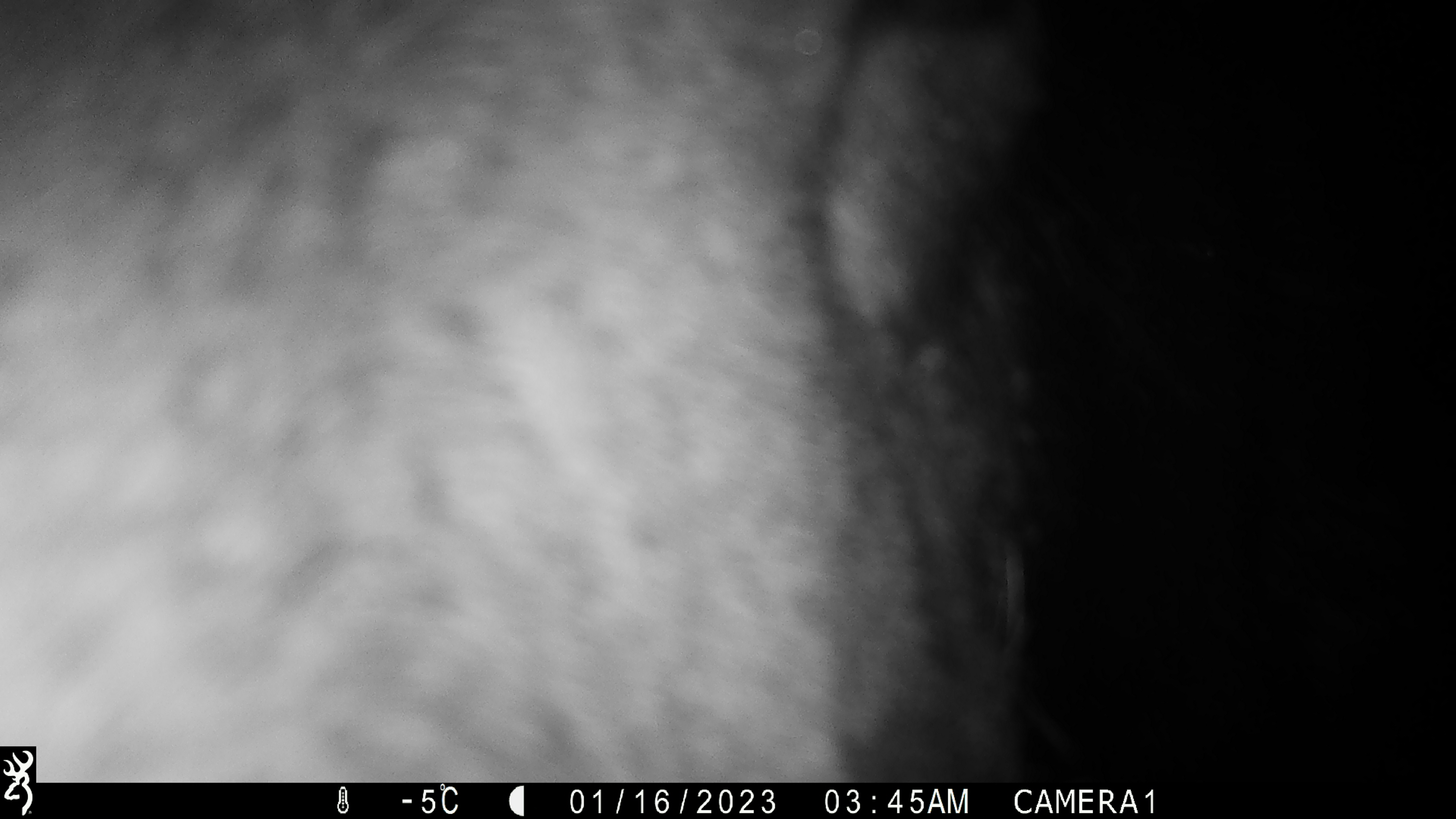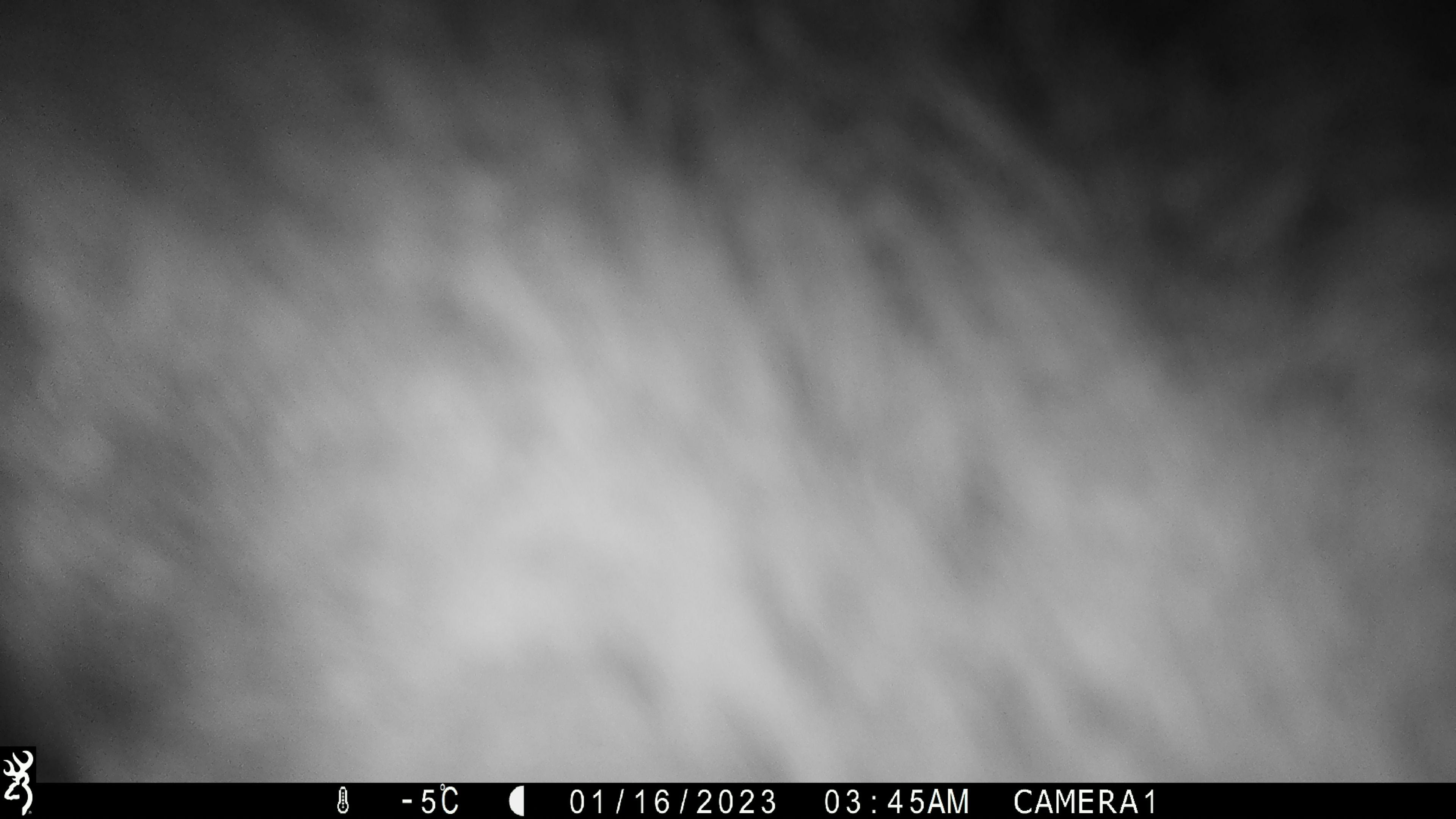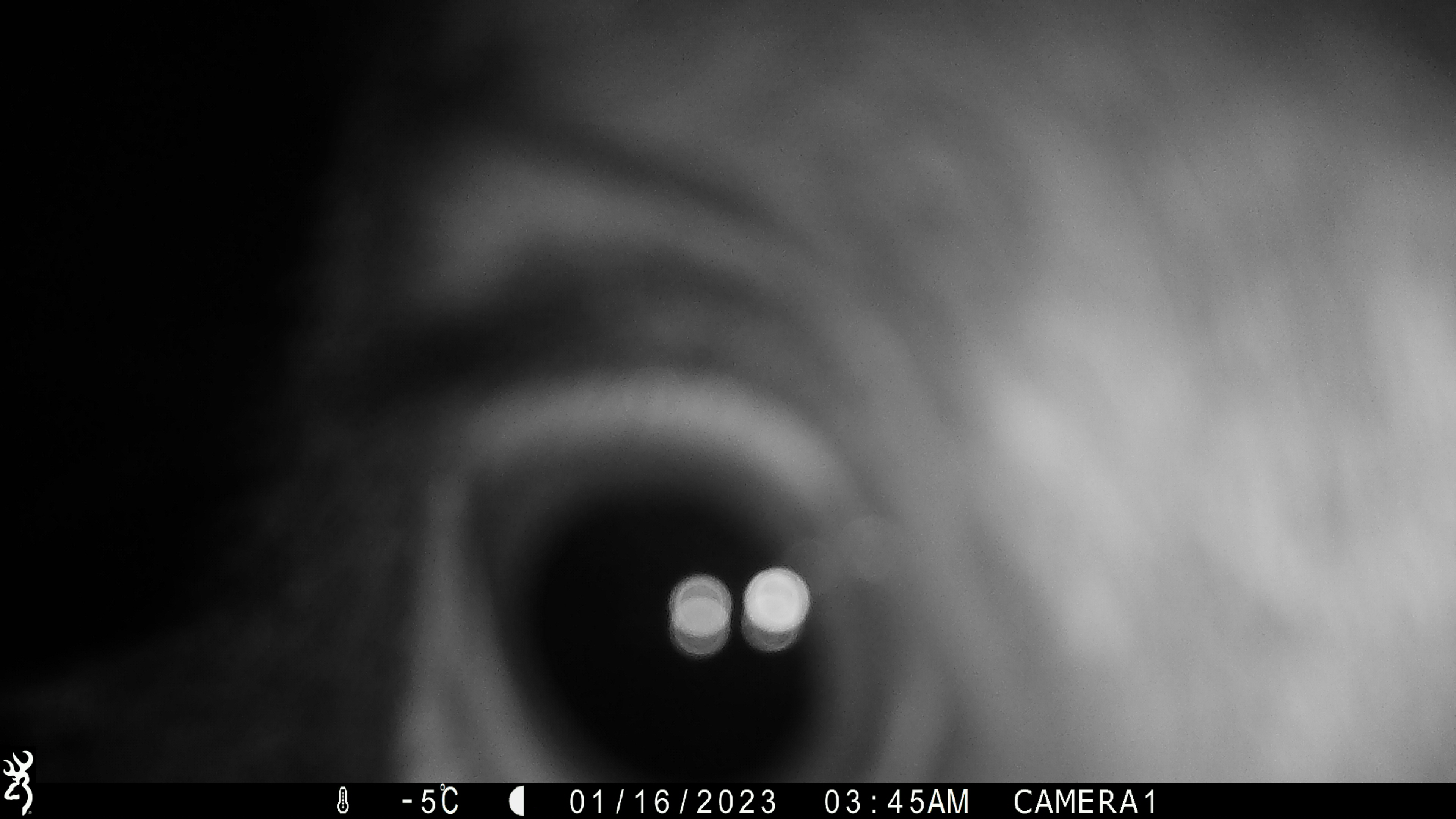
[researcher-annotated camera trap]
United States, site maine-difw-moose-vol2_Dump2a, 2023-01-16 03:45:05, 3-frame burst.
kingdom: Animalia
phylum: Chordata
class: Mammalia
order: Artiodactyla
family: Cervidae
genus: Alces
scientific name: Alces alces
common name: moose